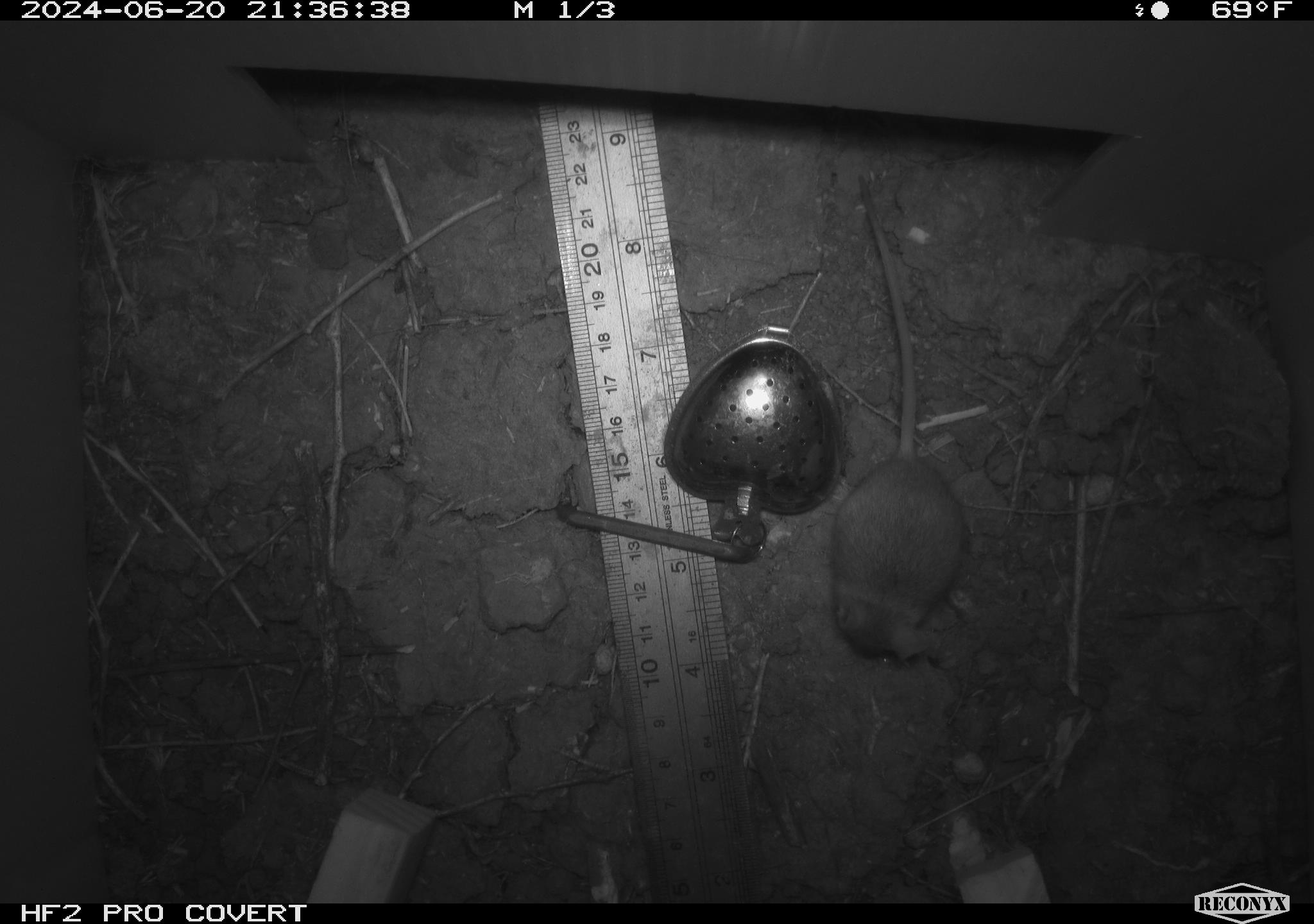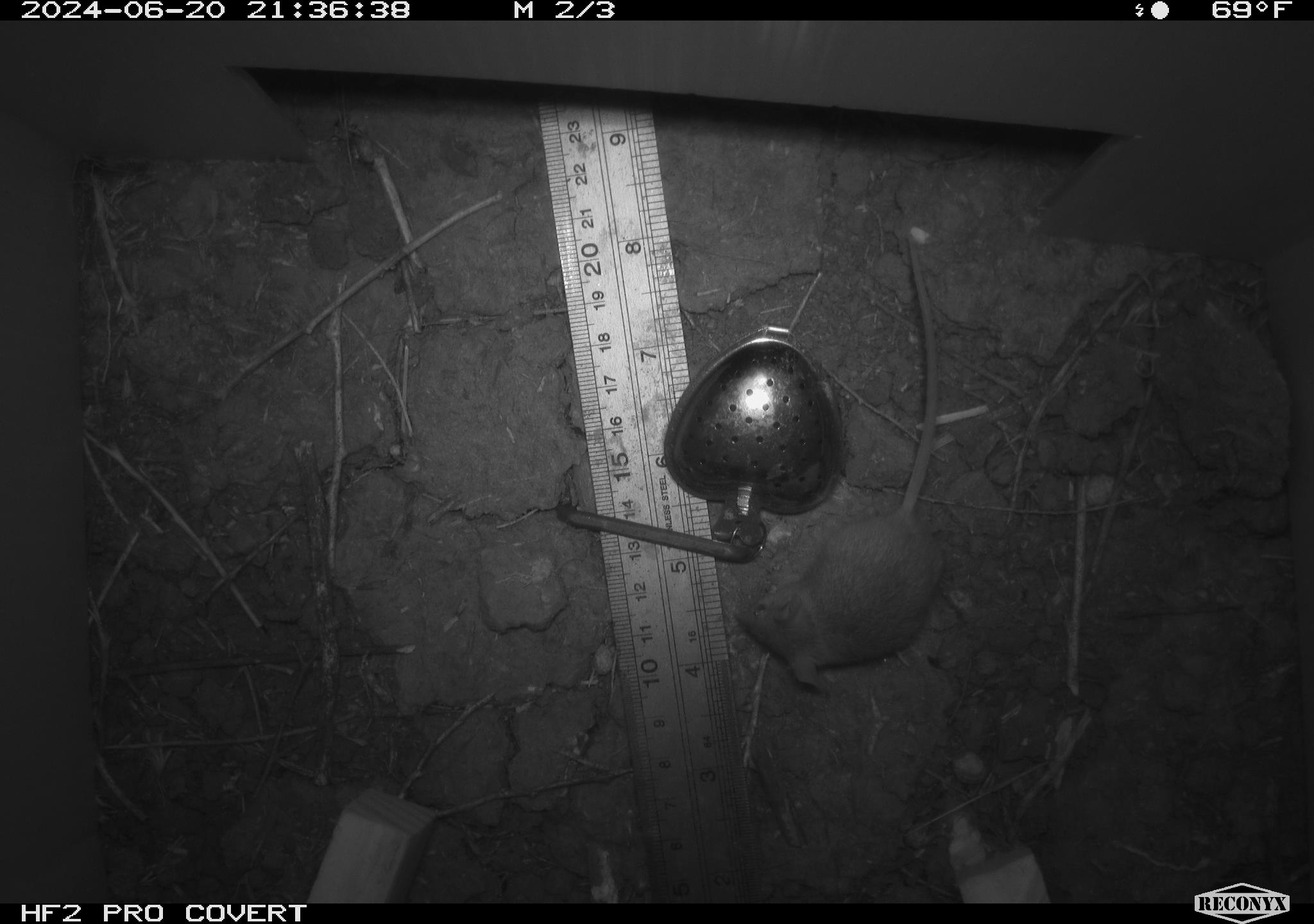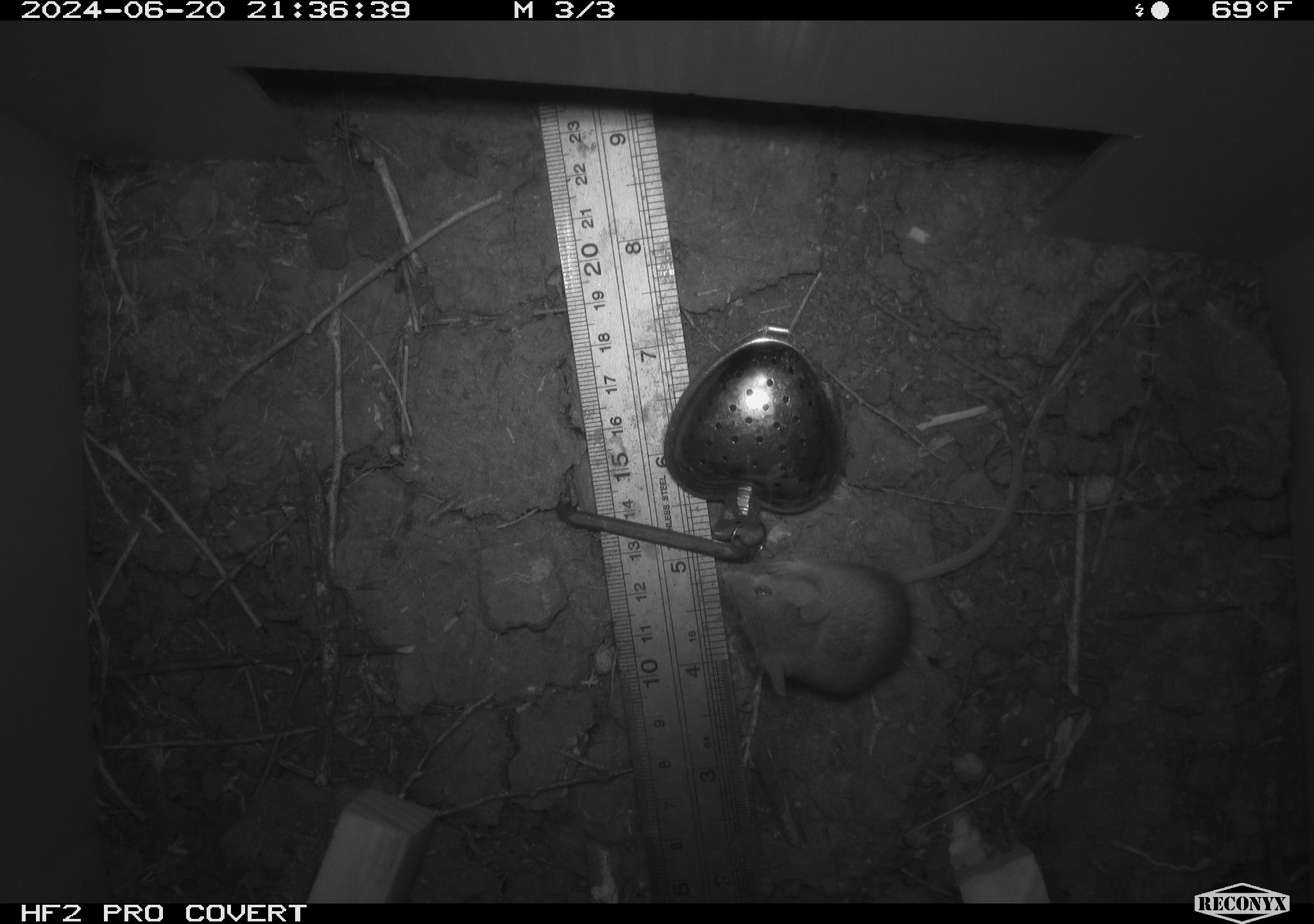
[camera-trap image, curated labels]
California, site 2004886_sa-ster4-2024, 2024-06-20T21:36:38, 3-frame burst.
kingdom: Animalia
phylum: Chordata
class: Mammalia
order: Rodentia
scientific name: Rodentia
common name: mouse species